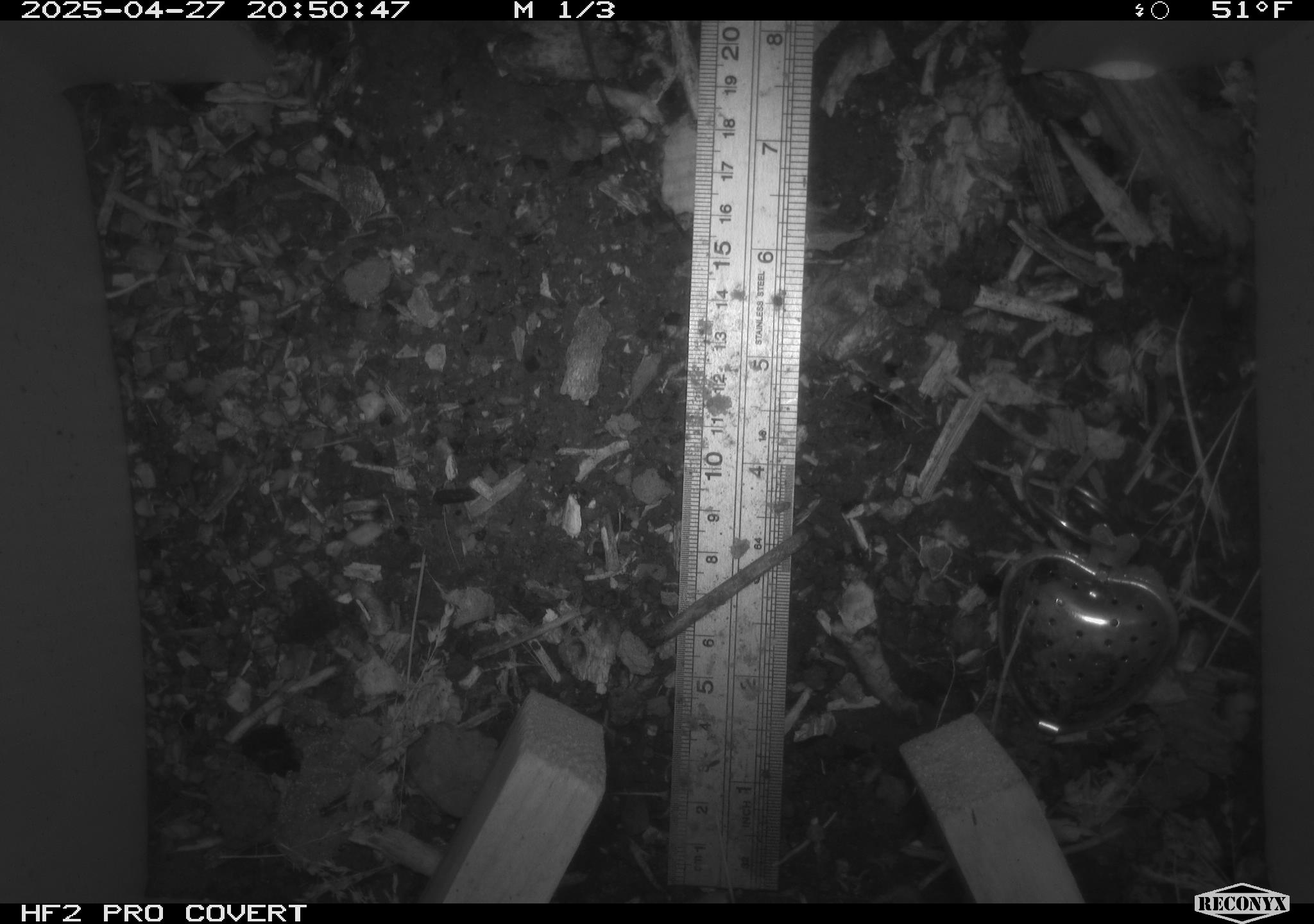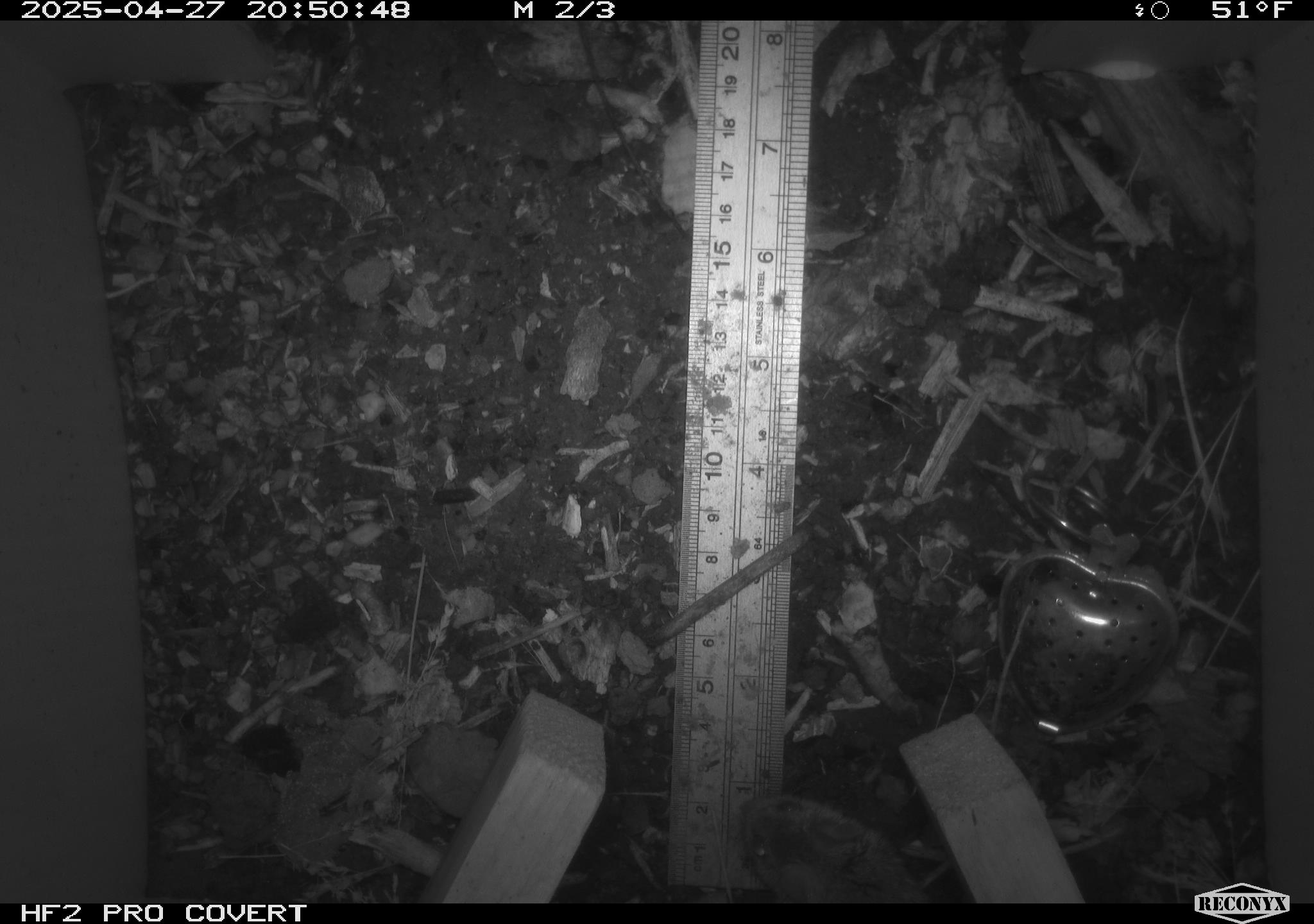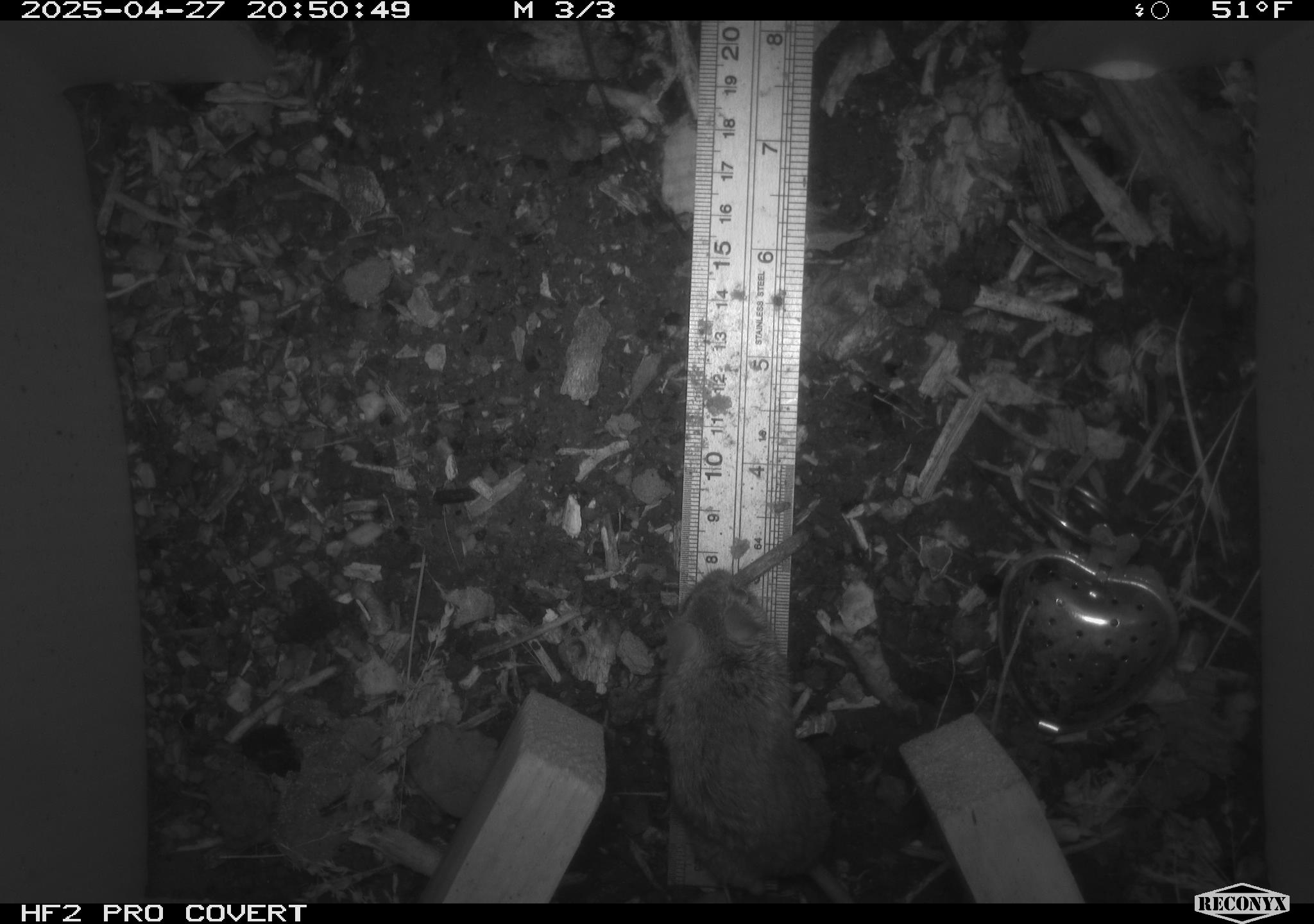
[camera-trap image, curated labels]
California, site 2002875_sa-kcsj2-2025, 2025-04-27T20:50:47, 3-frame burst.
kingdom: Animalia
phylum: Chordata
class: Mammalia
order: Rodentia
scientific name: Rodentia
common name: rodent